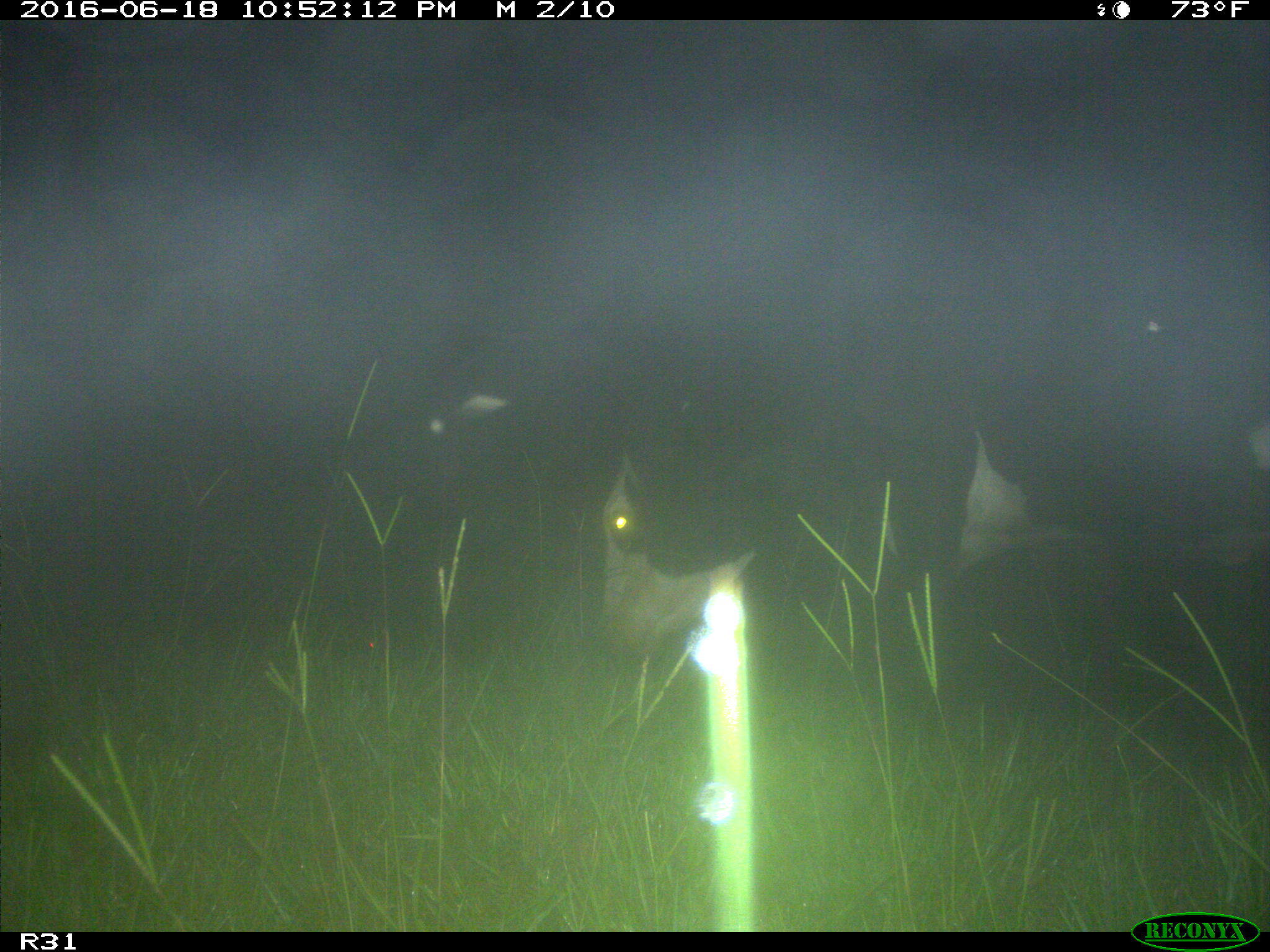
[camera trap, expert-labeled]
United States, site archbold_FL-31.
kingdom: Animalia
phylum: Chordata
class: Mammalia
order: Artiodactyla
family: Bovidae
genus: Bos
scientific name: Bos taurus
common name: domestic cow